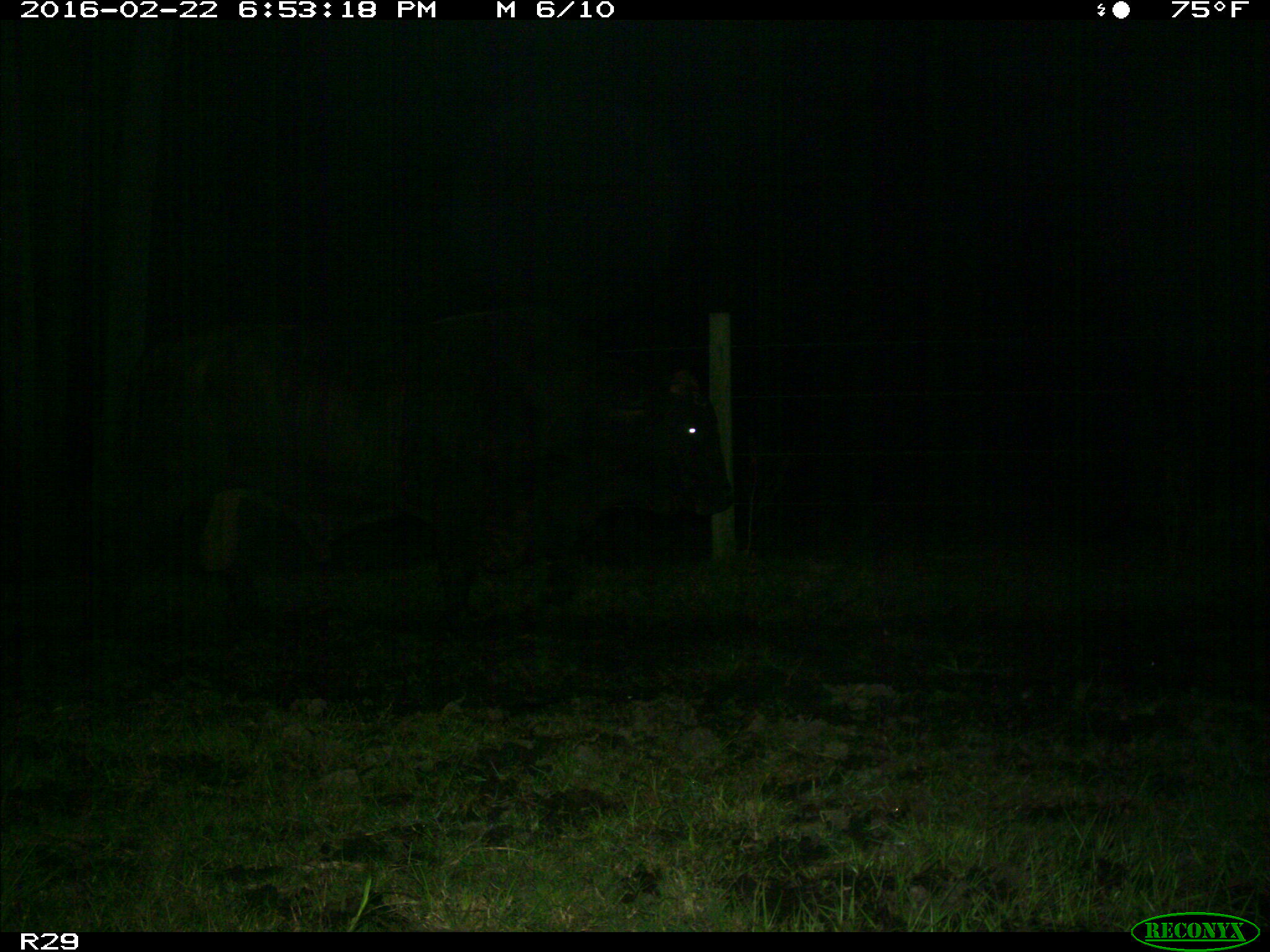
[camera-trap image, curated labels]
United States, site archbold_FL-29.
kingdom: Animalia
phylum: Chordata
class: Mammalia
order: Artiodactyla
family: Bovidae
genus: Bos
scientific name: Bos taurus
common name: domestic cow